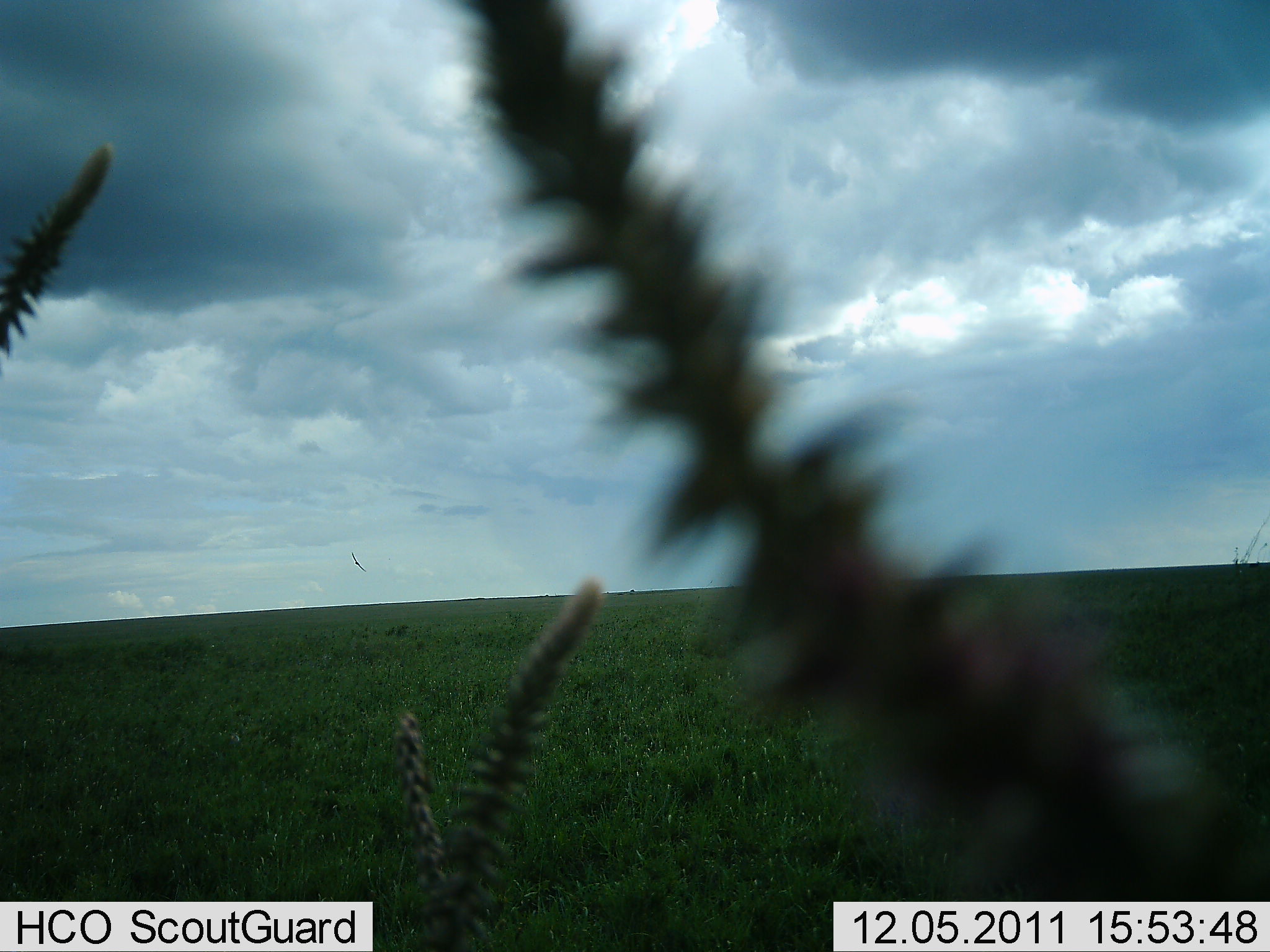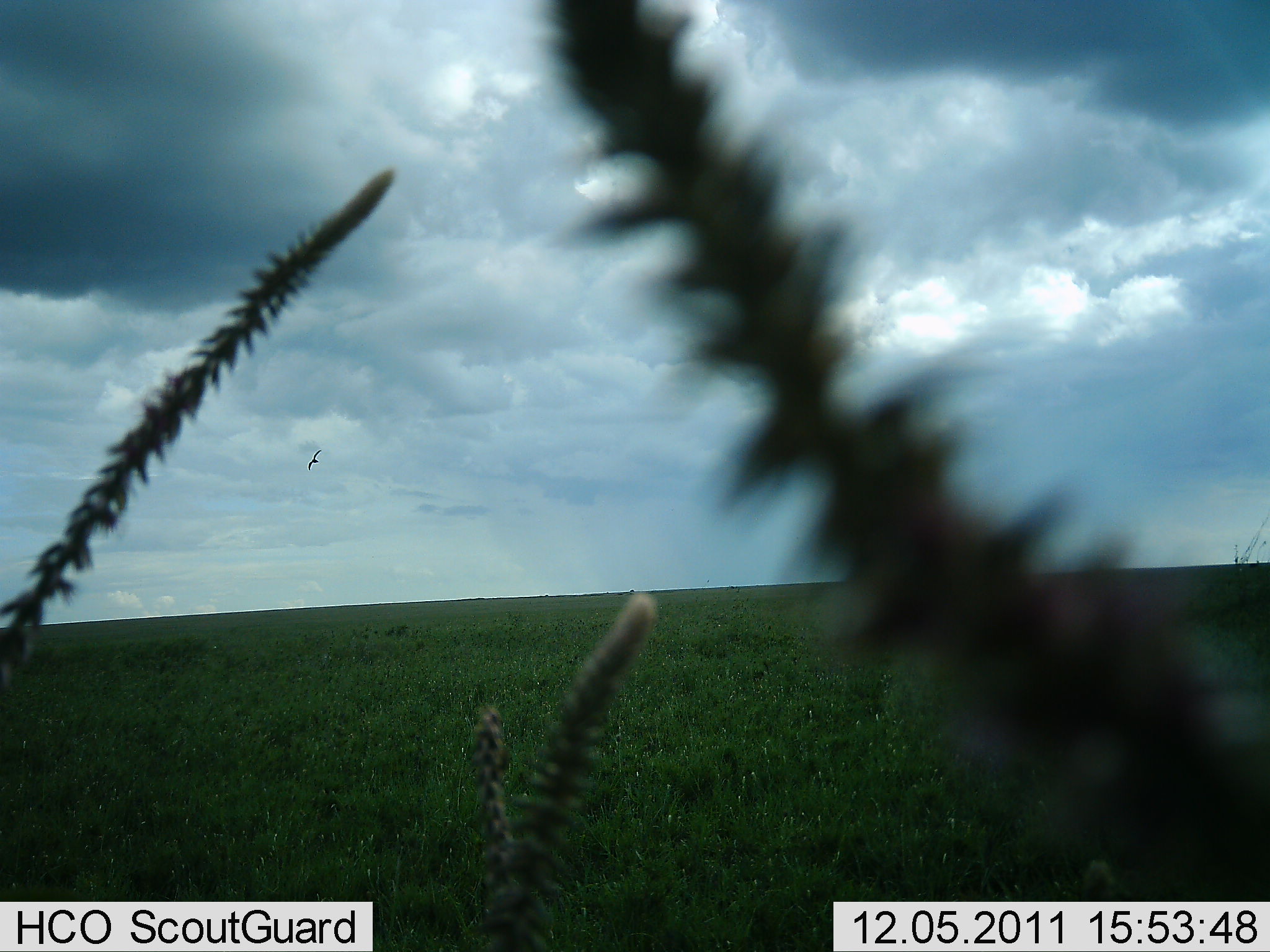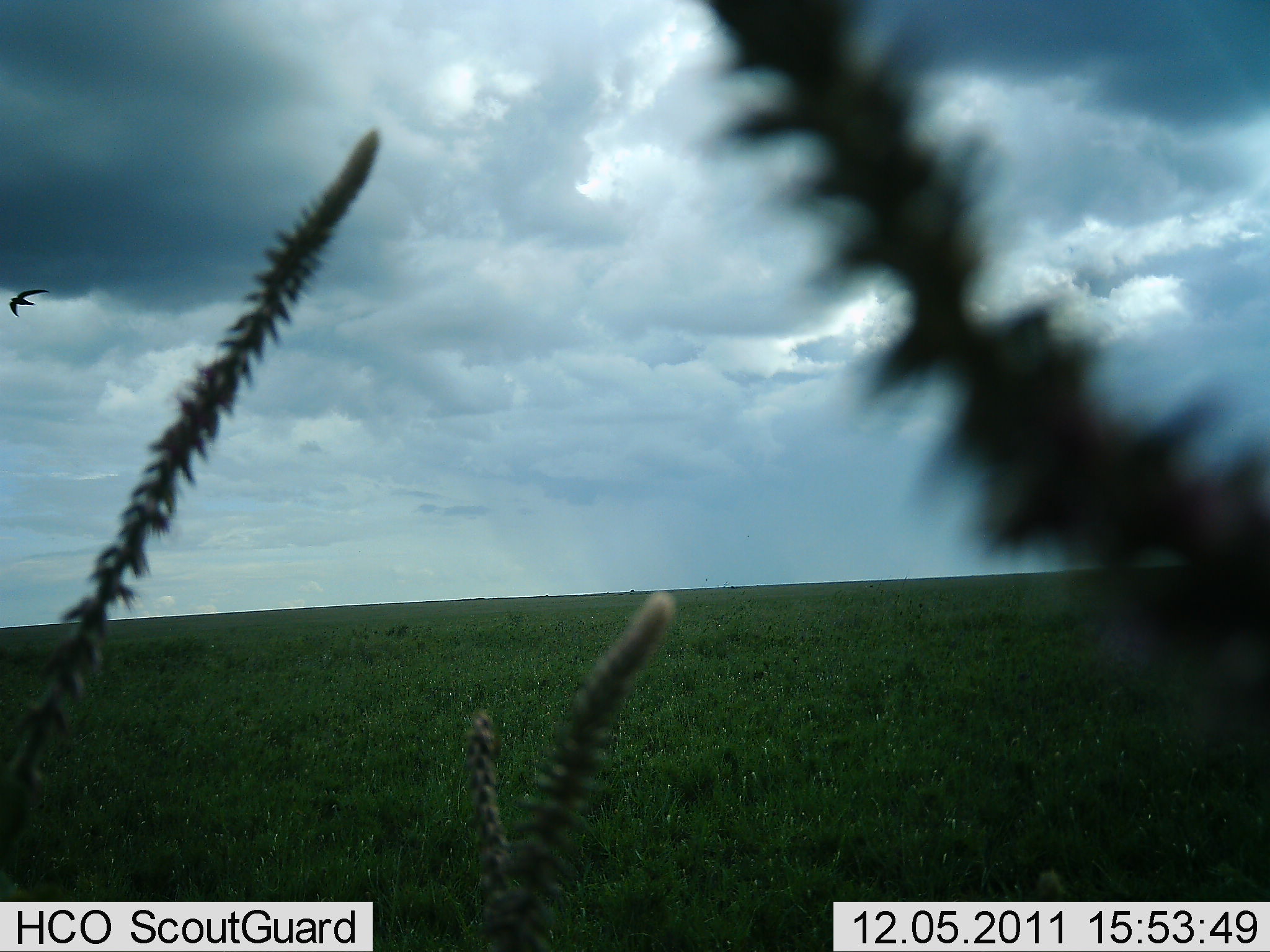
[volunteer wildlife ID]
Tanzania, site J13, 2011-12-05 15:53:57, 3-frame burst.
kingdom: Animalia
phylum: Chordata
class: Aves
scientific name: Aves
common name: bird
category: otherbird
Otherbird (bird) (Aves), count 1. Behavior (volunteer vote fractions): standing 0%, resting 0%, moving 100%, interacting 0%. Young present (vote fraction): 0%. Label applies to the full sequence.